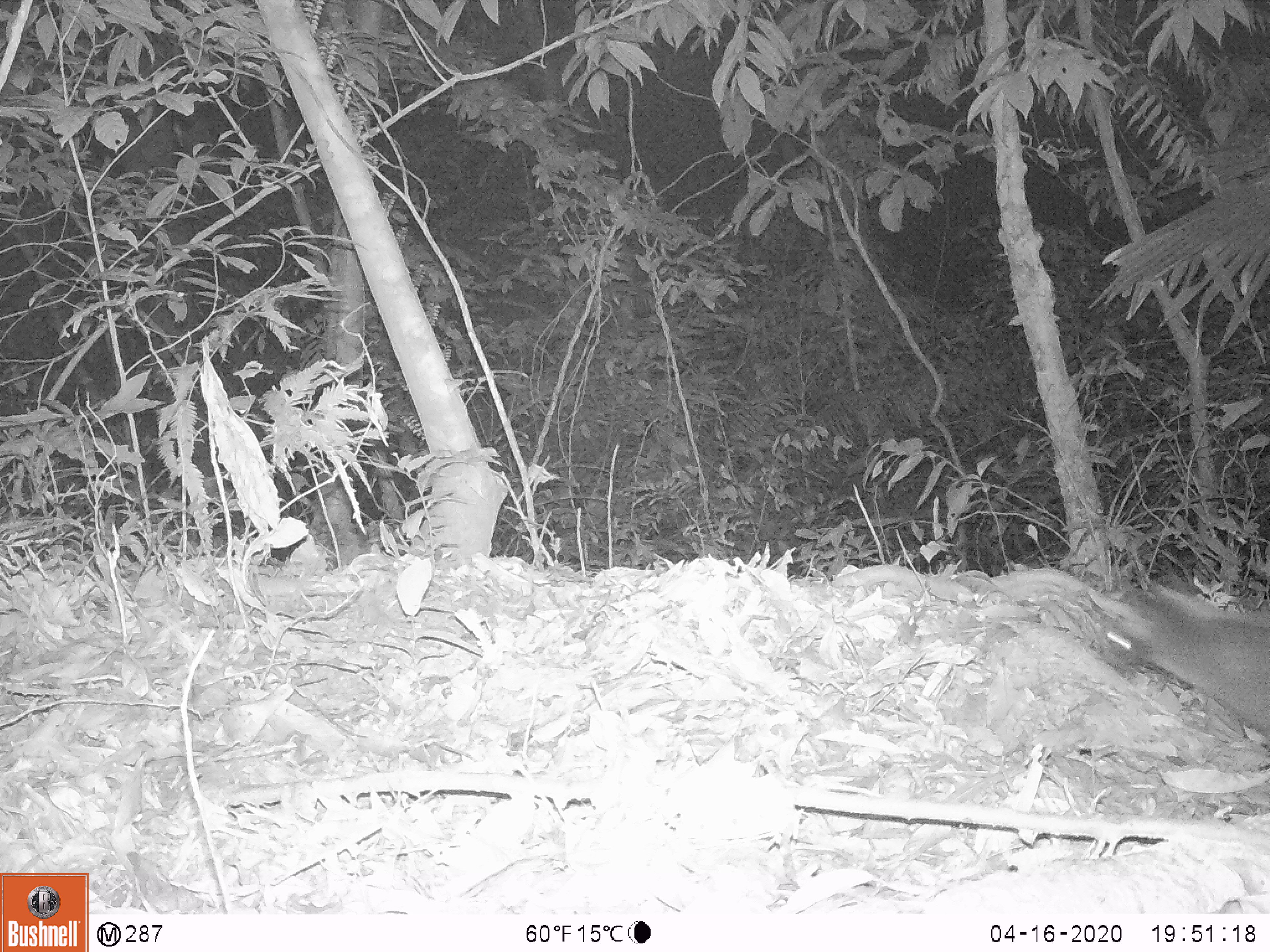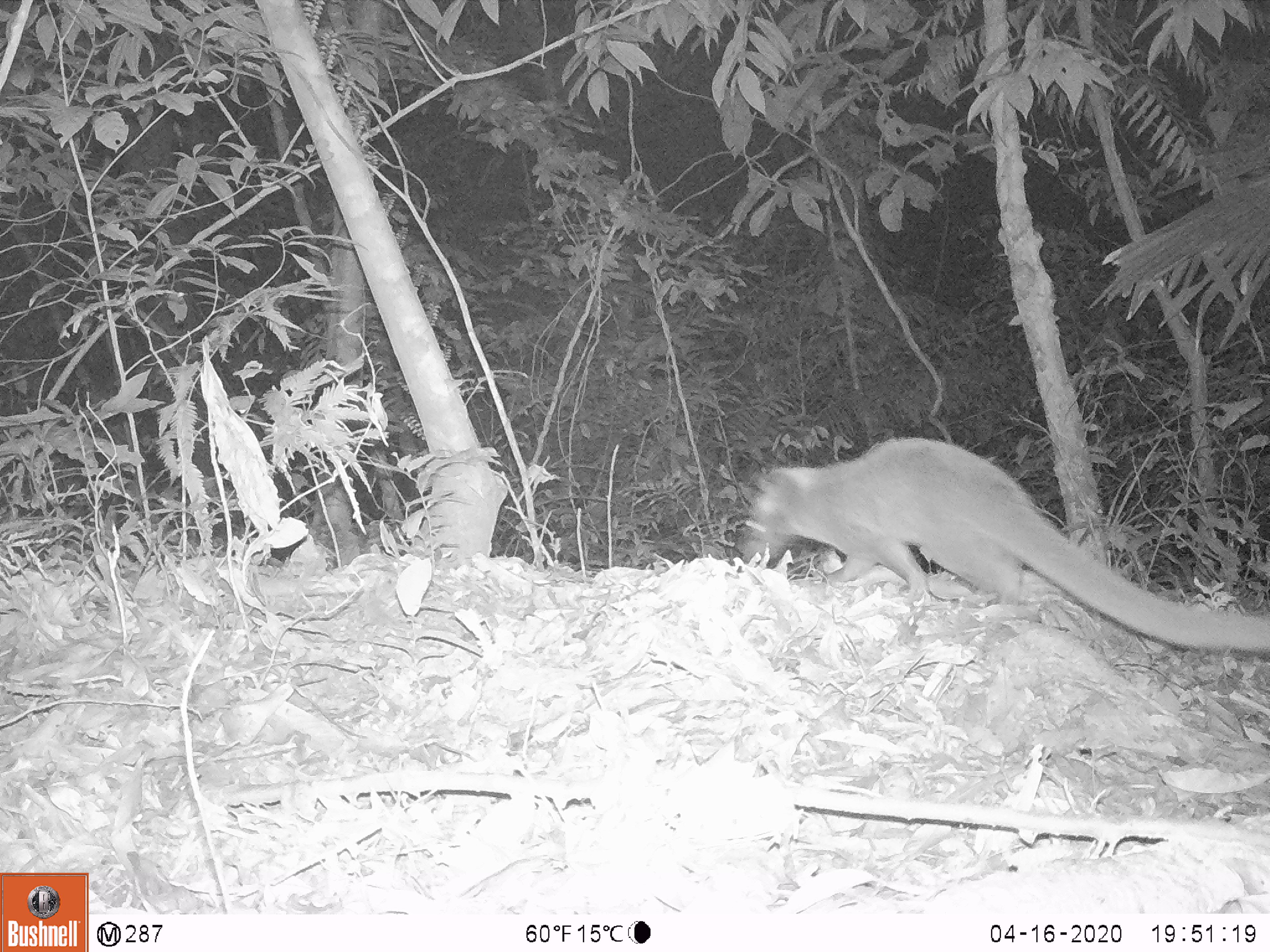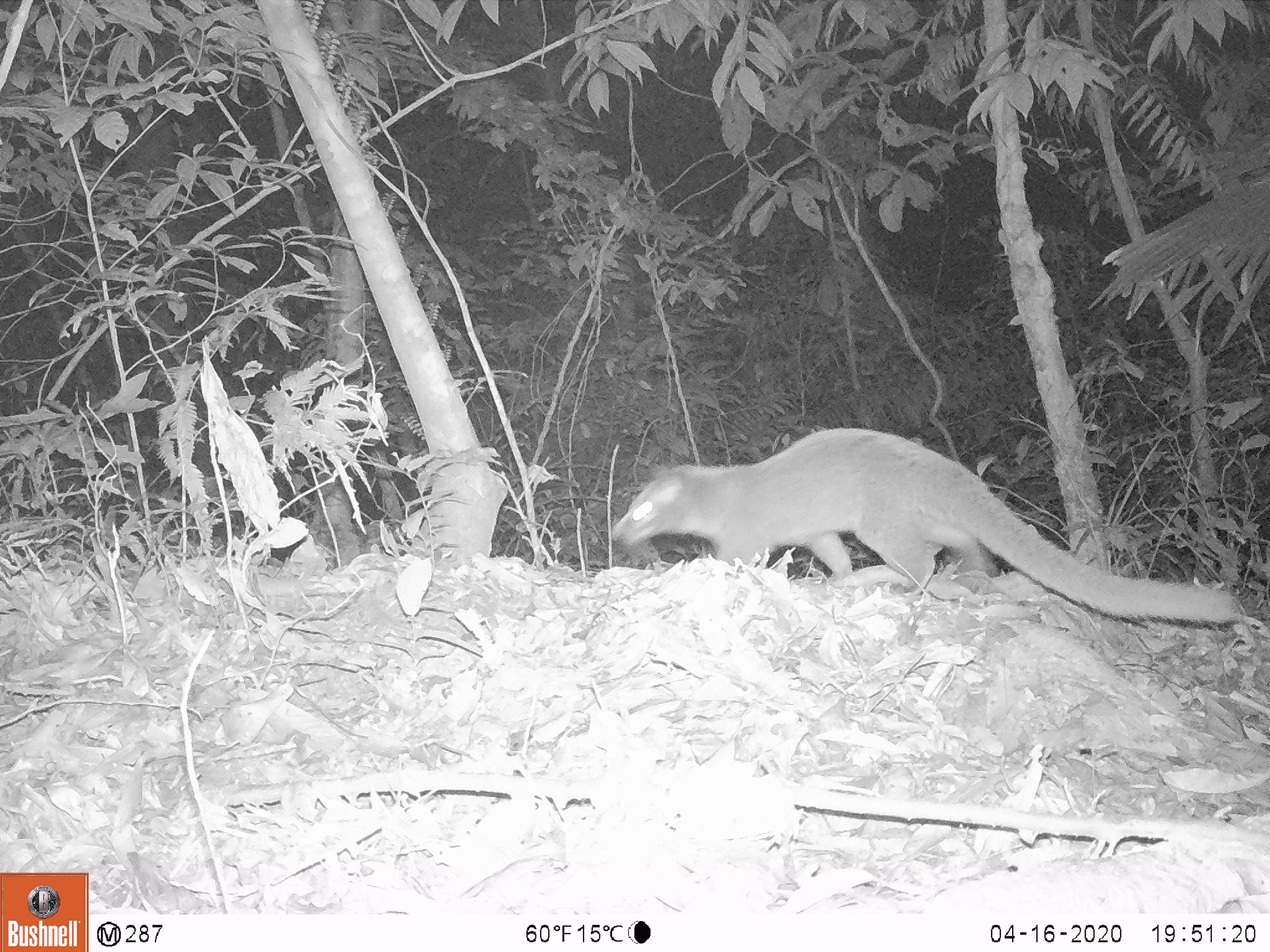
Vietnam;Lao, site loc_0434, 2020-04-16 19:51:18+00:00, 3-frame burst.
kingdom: Animalia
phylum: Chordata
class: Mammalia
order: Carnivora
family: Viverridae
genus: Paguma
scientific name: Paguma larvata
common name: masked palm civet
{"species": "masked palm civet (Paguma larvata)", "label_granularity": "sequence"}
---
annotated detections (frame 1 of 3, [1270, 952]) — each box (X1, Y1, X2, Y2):
masked palm civet: (1086, 582, 1269, 739)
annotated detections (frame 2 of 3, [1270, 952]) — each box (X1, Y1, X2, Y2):
masked palm civet: (740, 435, 1269, 655)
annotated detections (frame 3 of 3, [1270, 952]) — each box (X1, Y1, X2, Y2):
masked palm civet: (609, 424, 1237, 624)